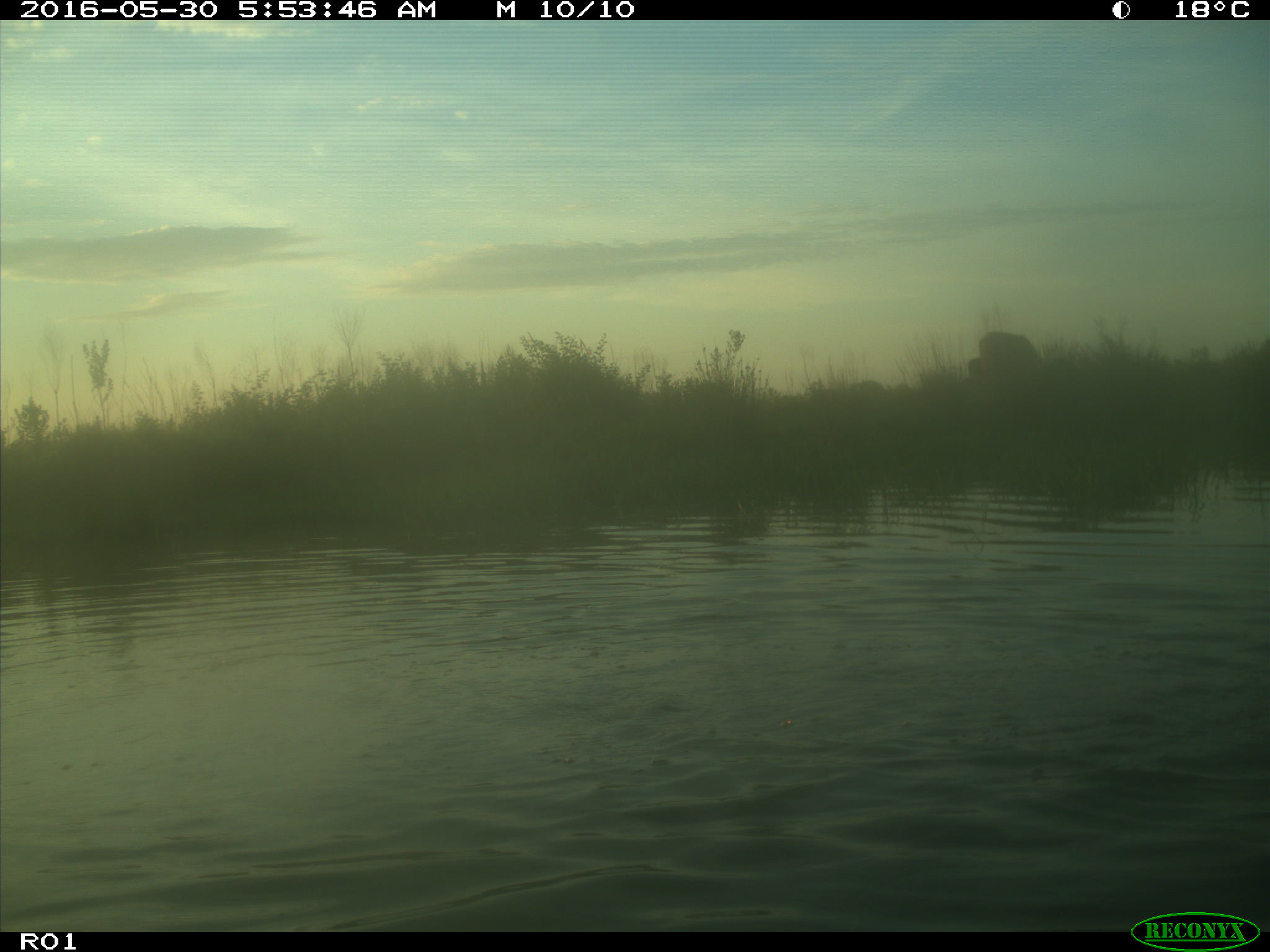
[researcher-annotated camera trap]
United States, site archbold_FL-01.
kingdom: Animalia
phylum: Chordata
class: Mammalia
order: Artiodactyla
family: Bovidae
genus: Bos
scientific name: Bos taurus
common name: domestic cow